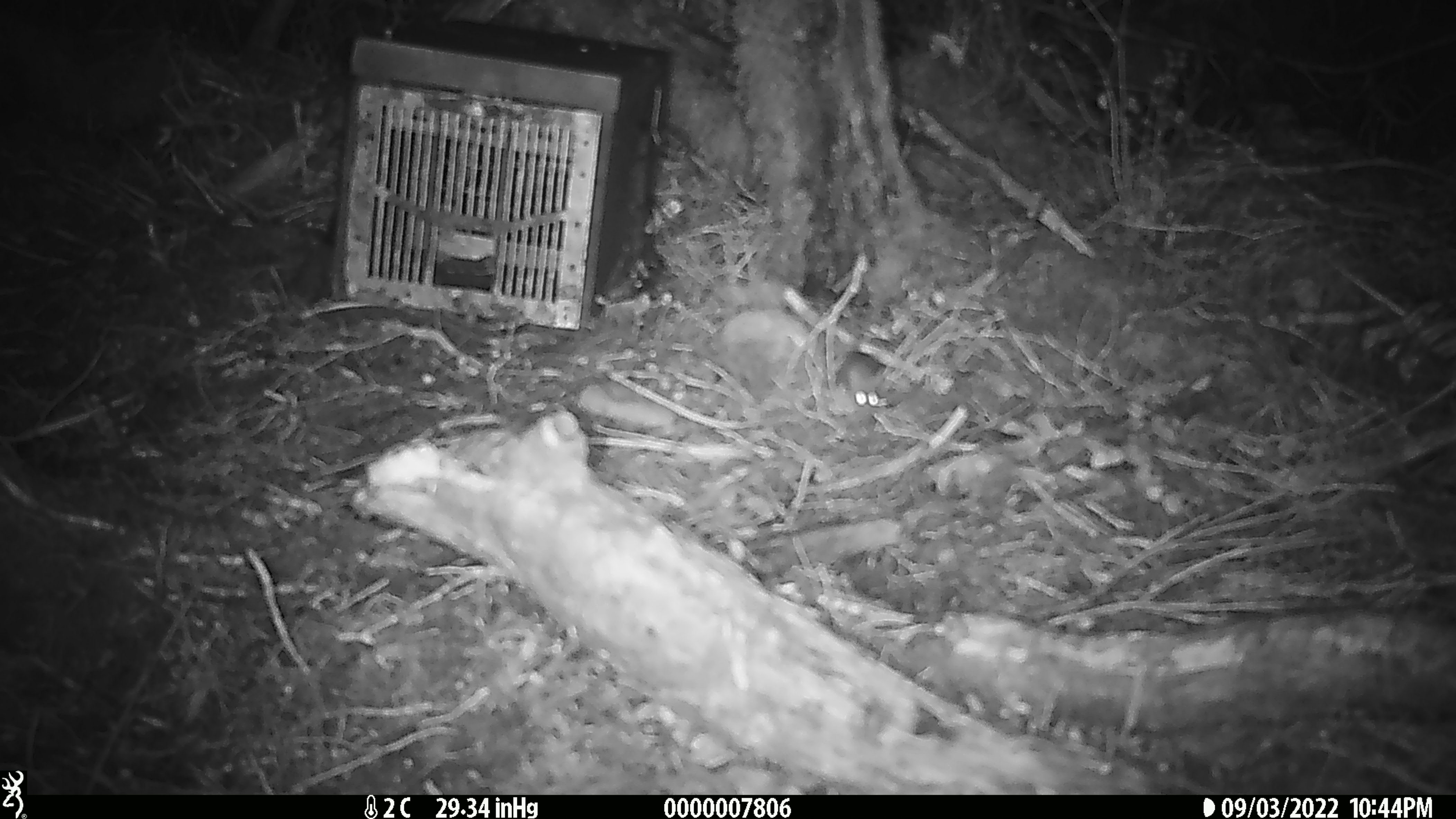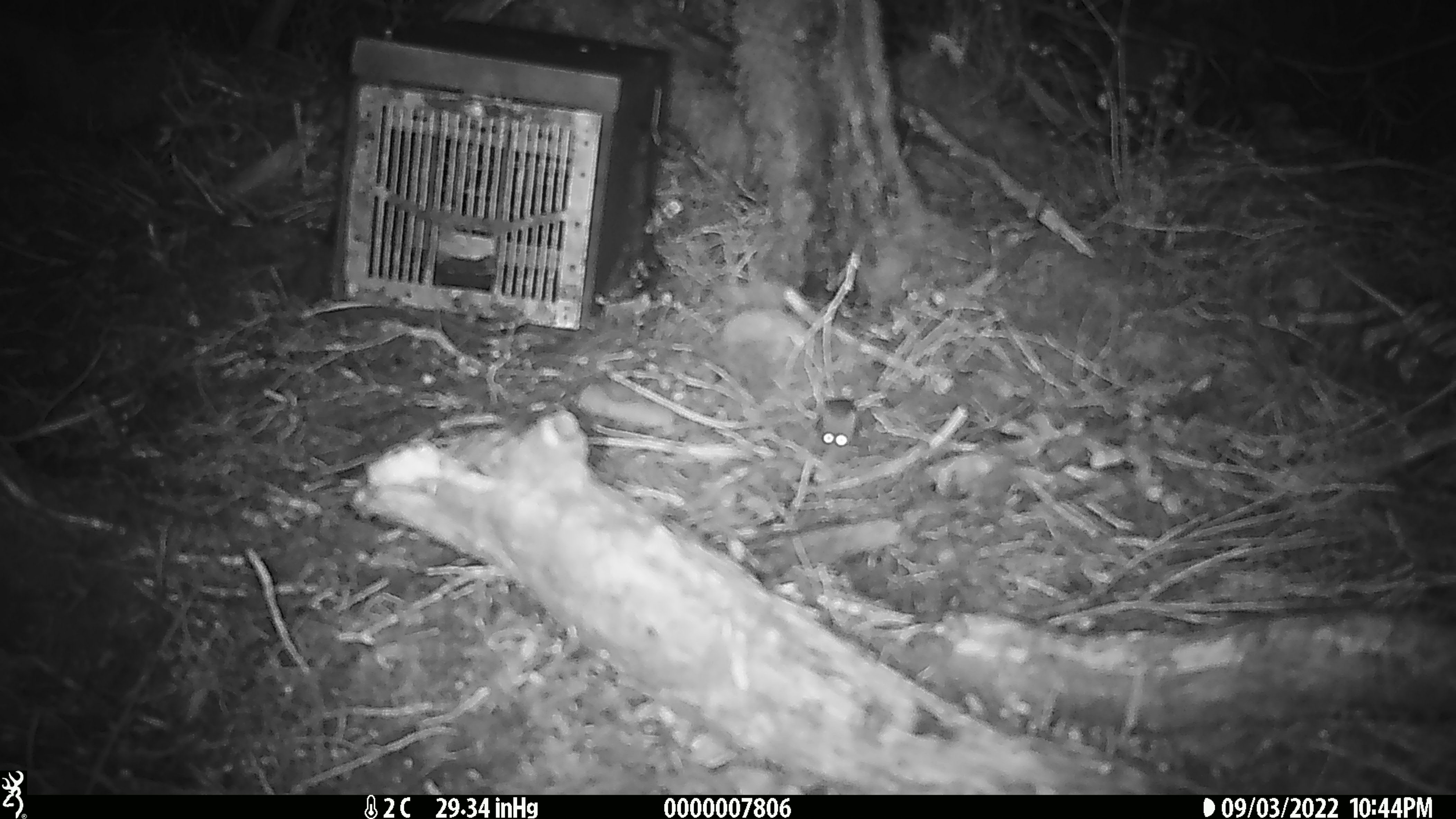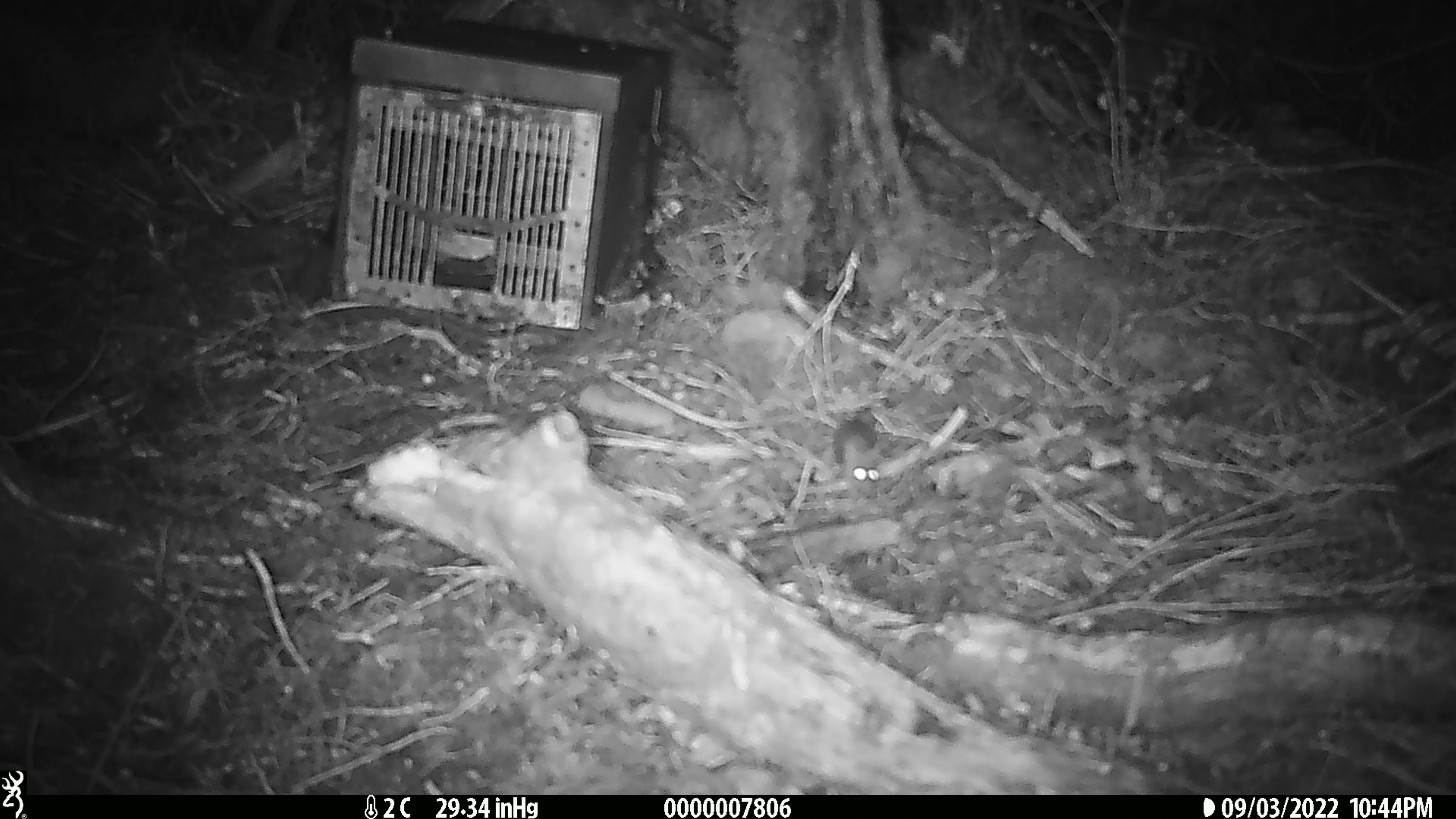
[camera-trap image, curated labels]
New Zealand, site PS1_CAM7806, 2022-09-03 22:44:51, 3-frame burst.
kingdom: Animalia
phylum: Chordata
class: Mammalia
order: Rodentia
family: Muridae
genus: Mus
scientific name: Mus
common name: mouse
Mouse (Mus).